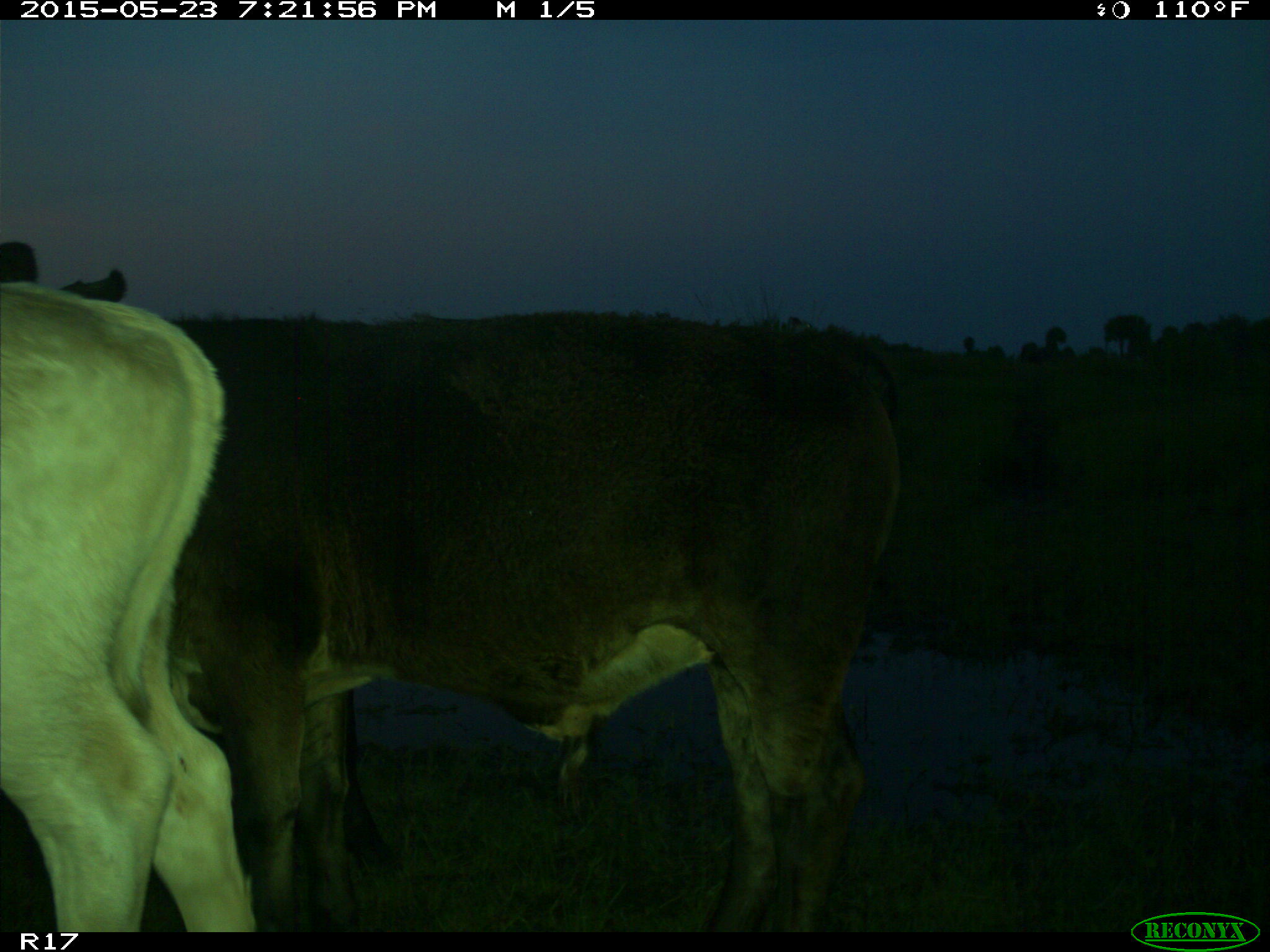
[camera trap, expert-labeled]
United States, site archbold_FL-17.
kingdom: Animalia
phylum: Chordata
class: Mammalia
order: Artiodactyla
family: Bovidae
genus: Bos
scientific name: Bos taurus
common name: domestic cow